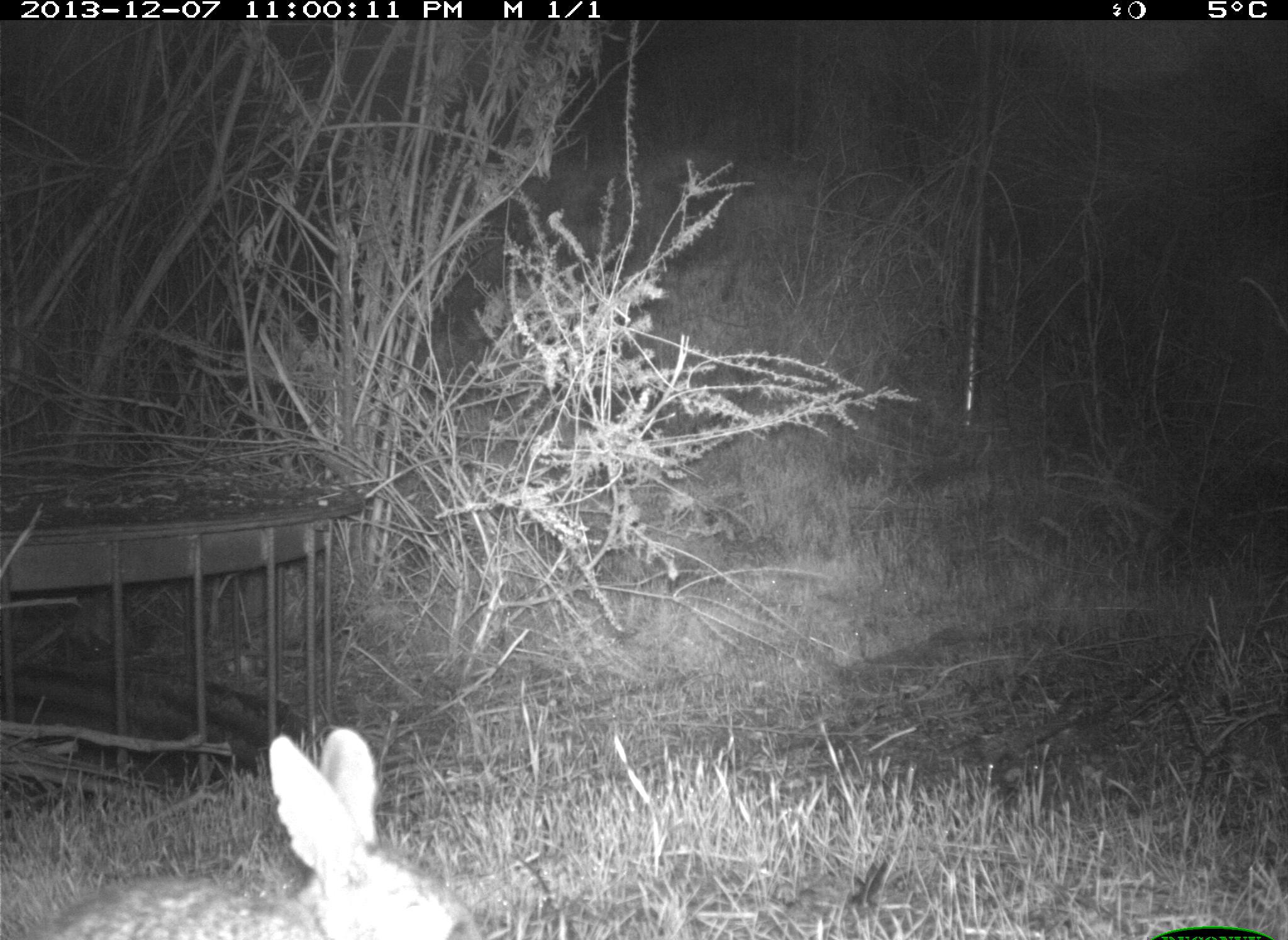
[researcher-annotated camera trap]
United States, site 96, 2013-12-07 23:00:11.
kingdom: Animalia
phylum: Chordata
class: Mammalia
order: Lagomorpha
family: Leporidae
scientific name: Leporidae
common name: rabbits and hares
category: rabbit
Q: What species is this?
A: Rabbit (rabbits and hares) (Leporidae).